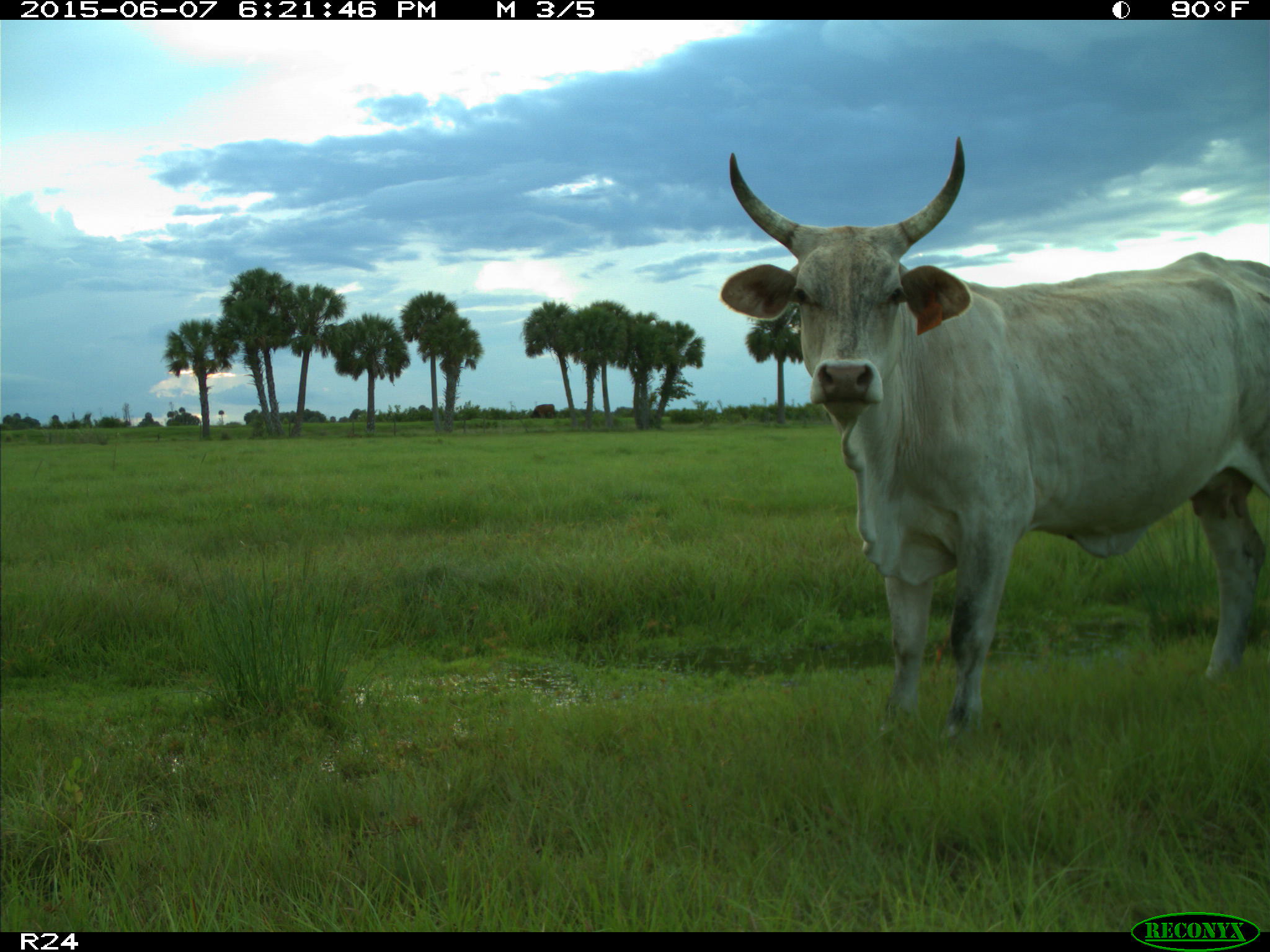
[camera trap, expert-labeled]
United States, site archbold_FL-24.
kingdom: Animalia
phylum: Chordata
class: Mammalia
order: Artiodactyla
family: Bovidae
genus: Bos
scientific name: Bos taurus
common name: domestic cow